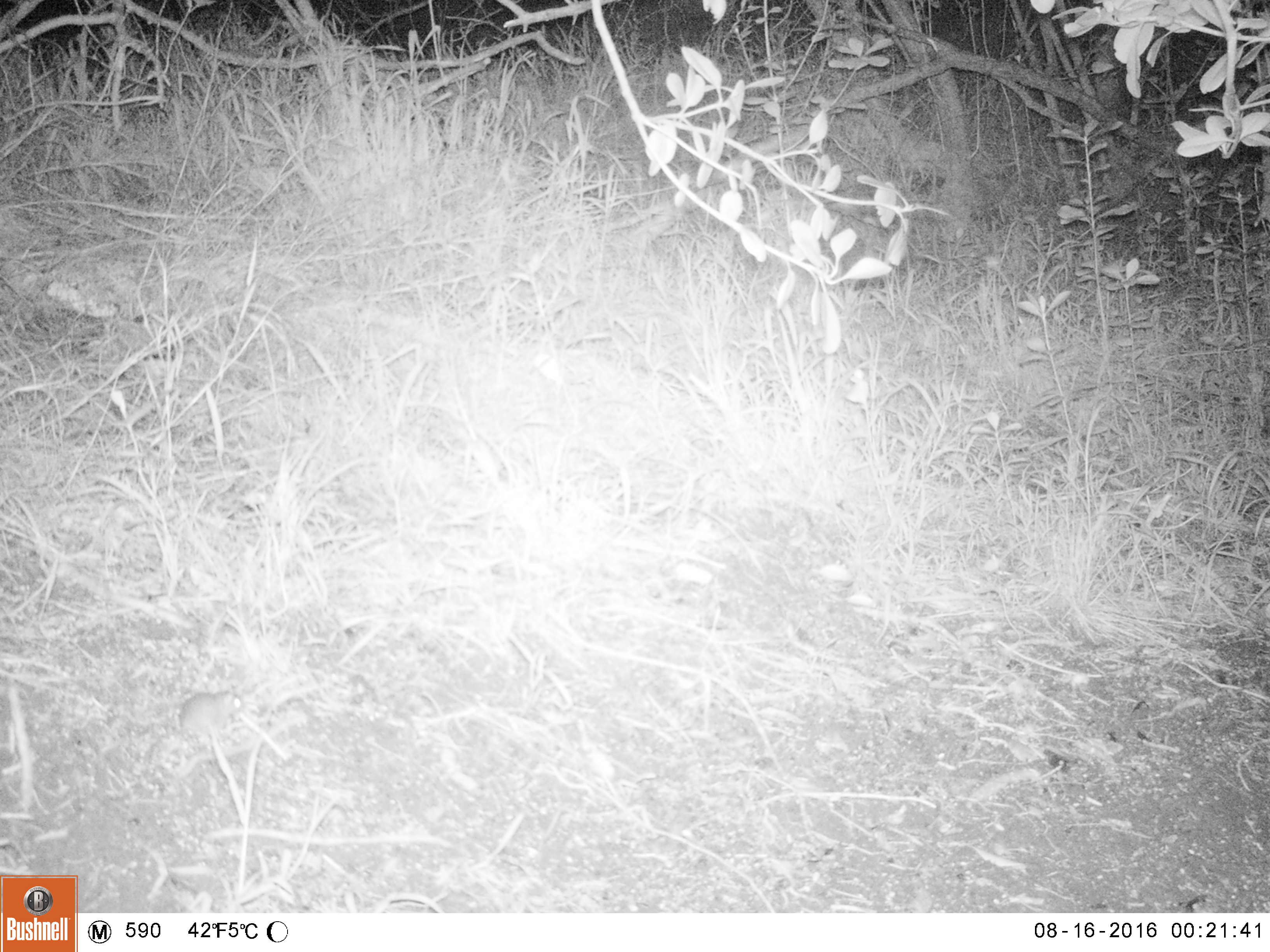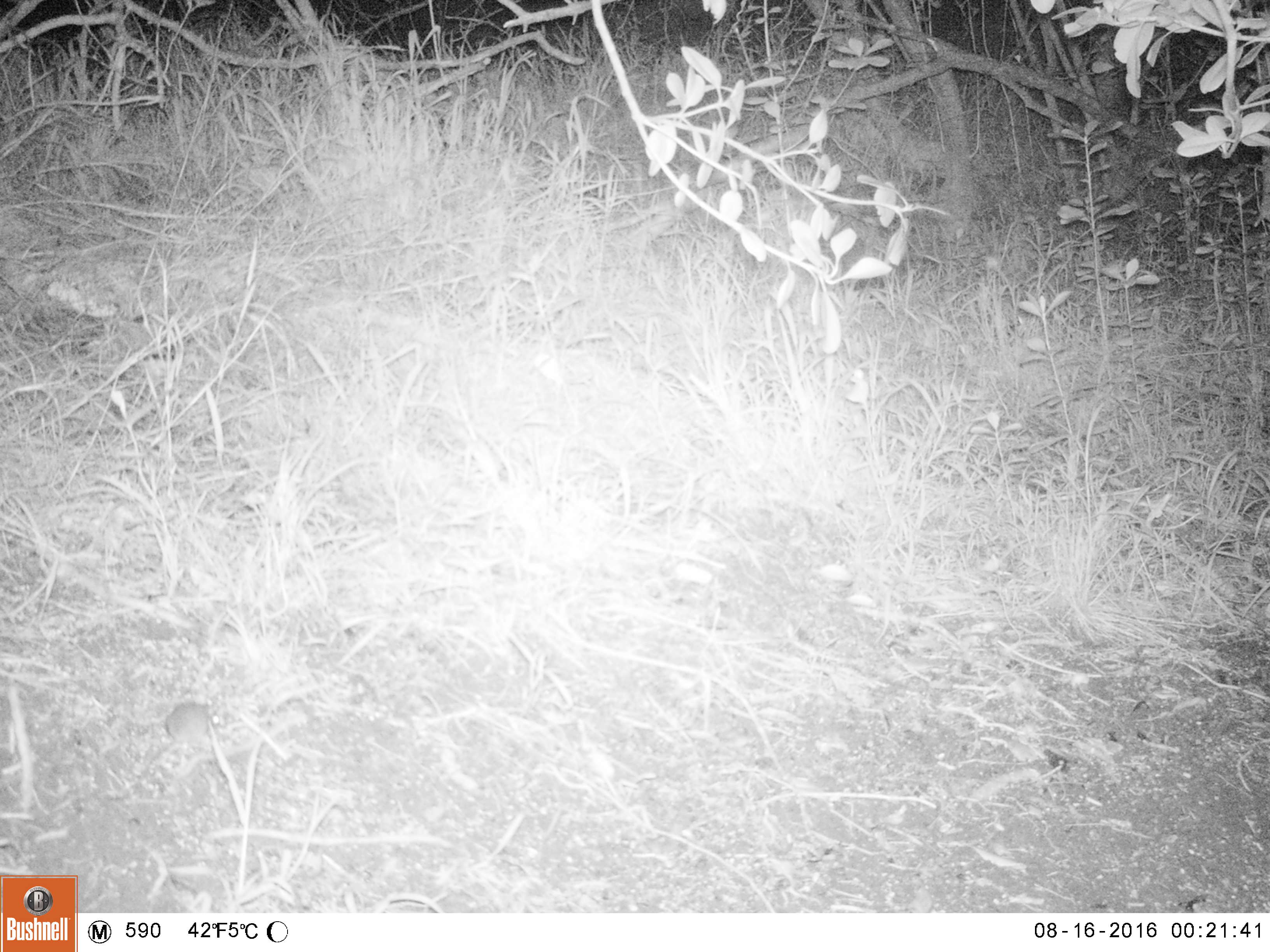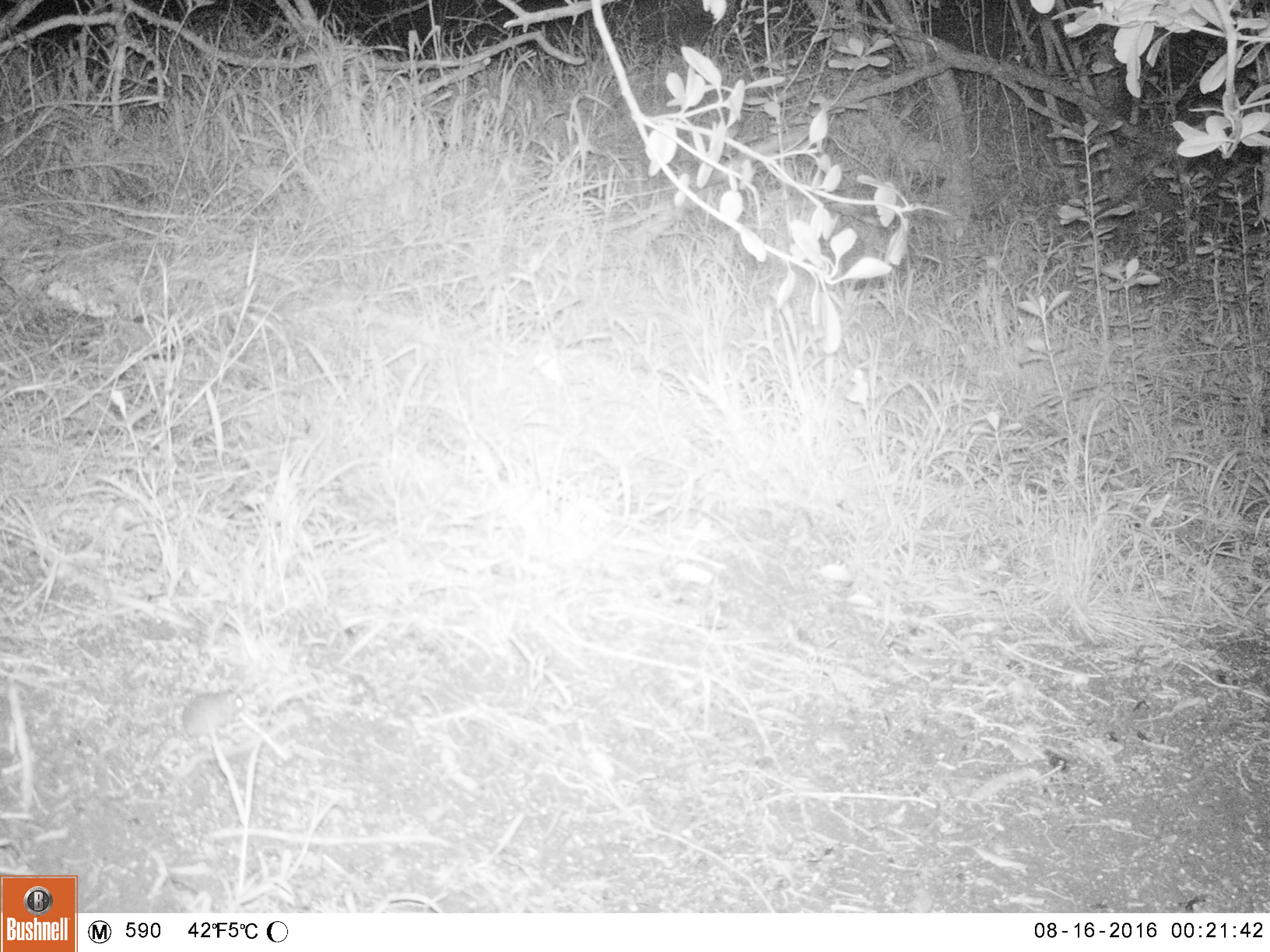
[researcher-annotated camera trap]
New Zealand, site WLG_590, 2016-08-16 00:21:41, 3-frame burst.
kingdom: Animalia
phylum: Chordata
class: Mammalia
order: Rodentia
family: Muridae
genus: Mus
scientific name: Mus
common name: mouse